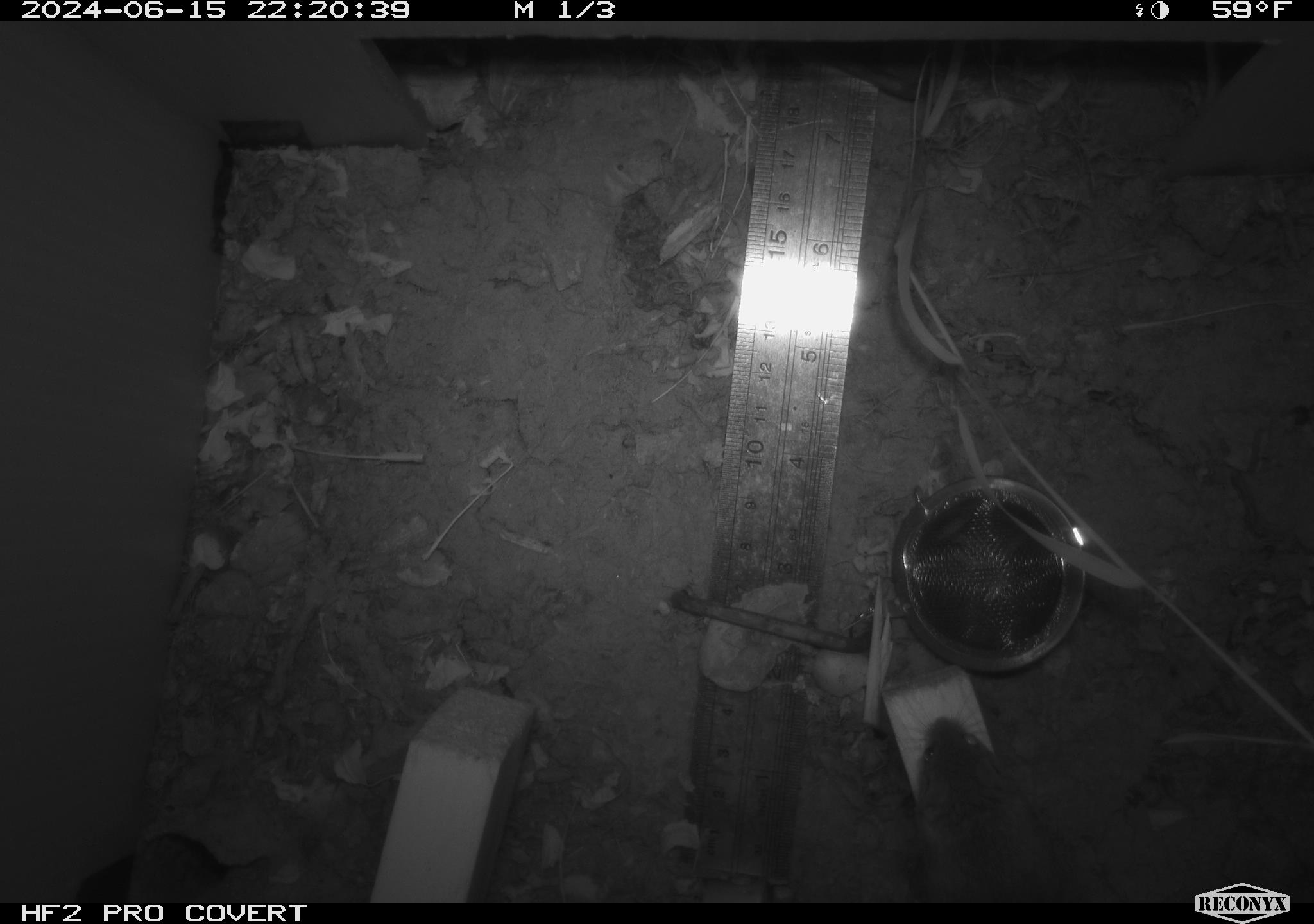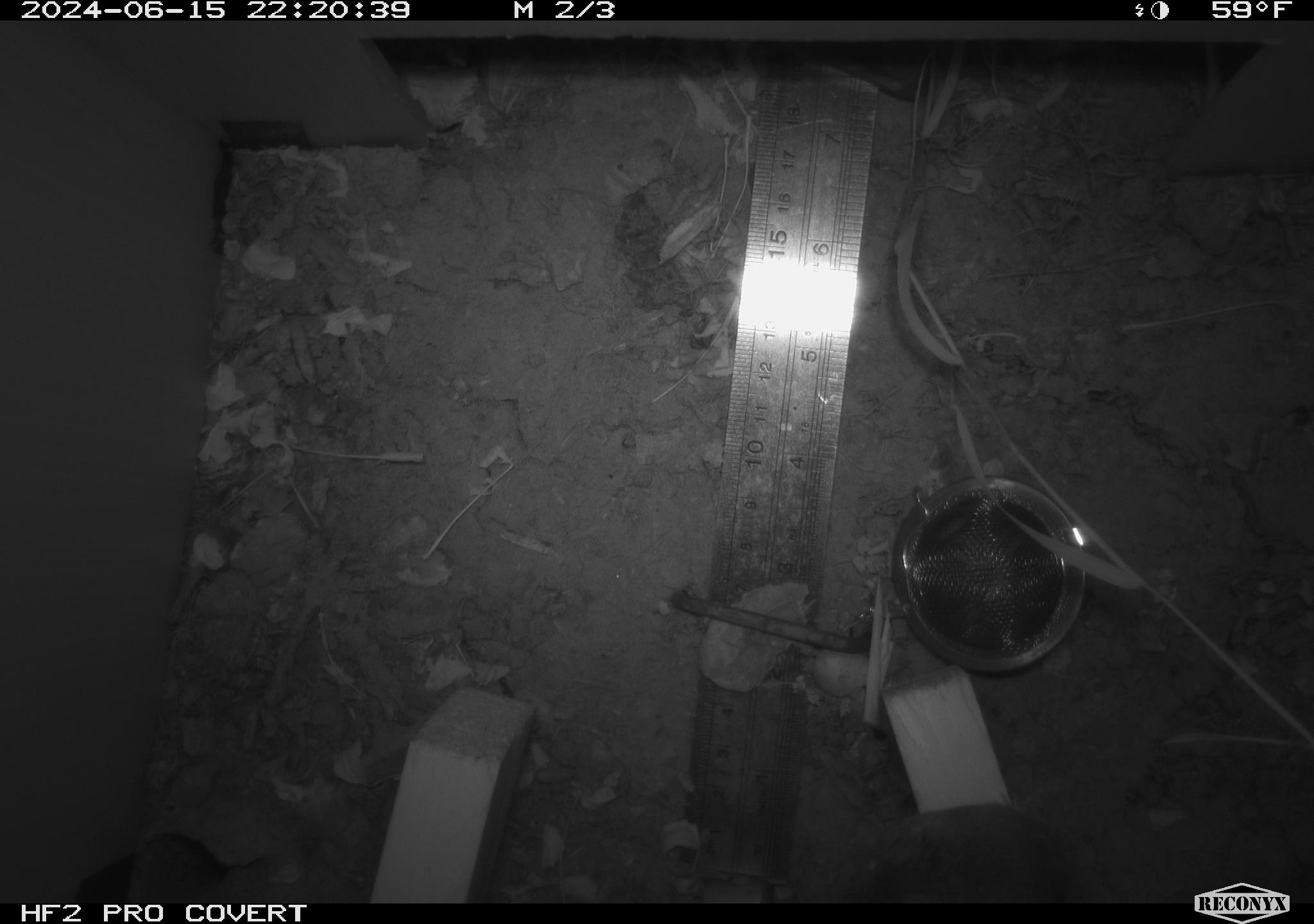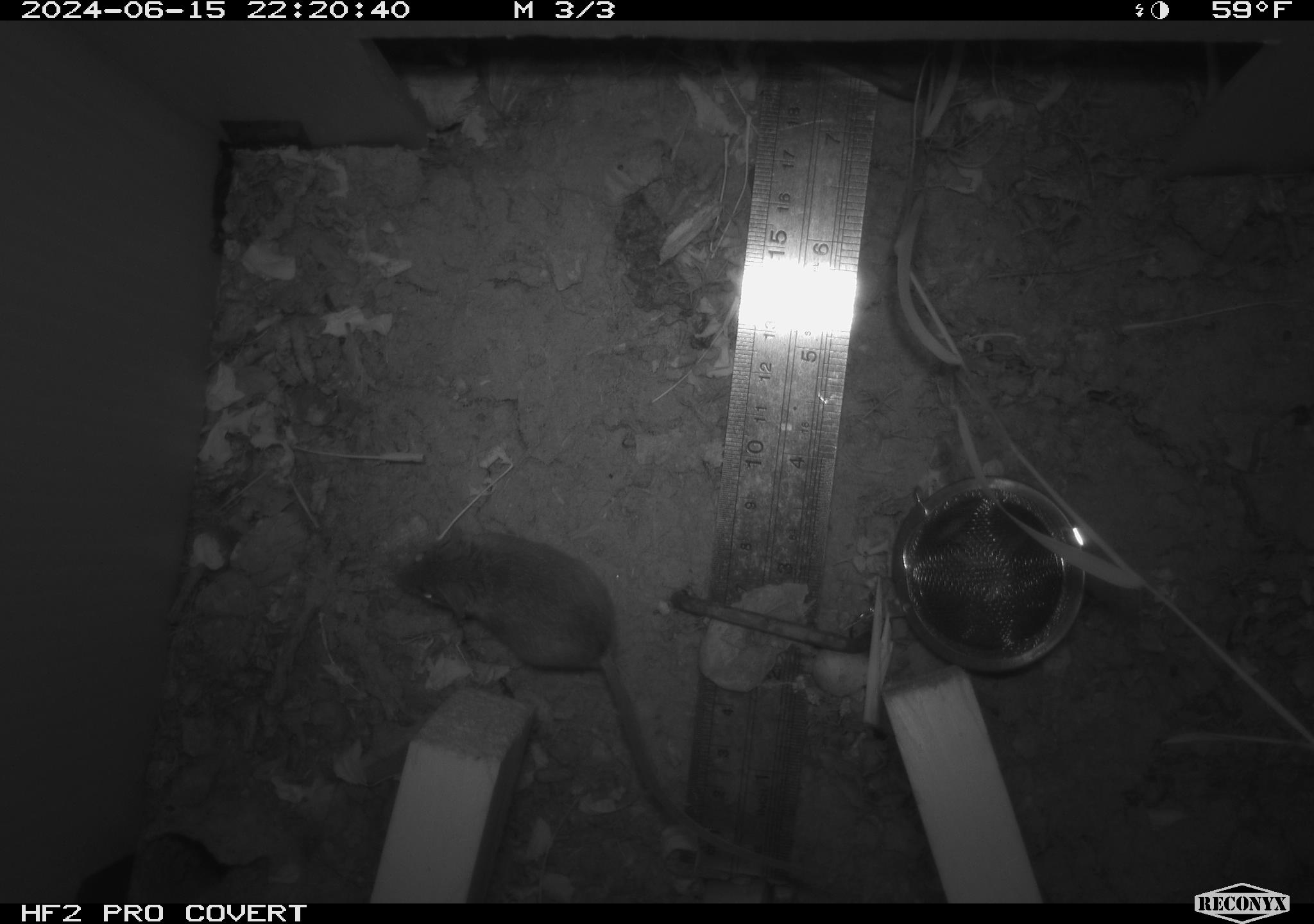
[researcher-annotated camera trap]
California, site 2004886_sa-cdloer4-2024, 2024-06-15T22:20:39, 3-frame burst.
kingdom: Animalia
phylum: Chordata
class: Mammalia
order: Rodentia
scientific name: Rodentia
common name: rodent